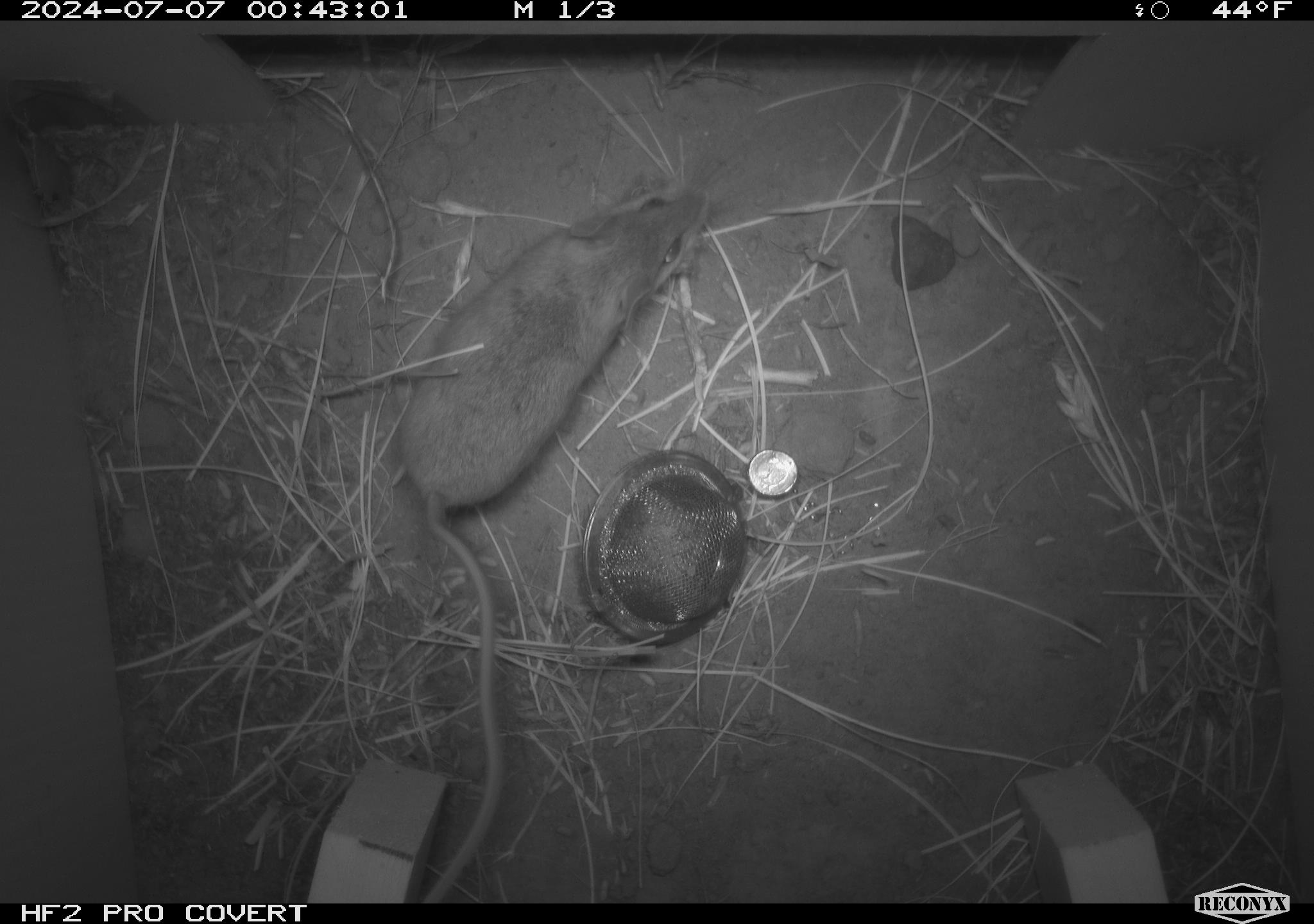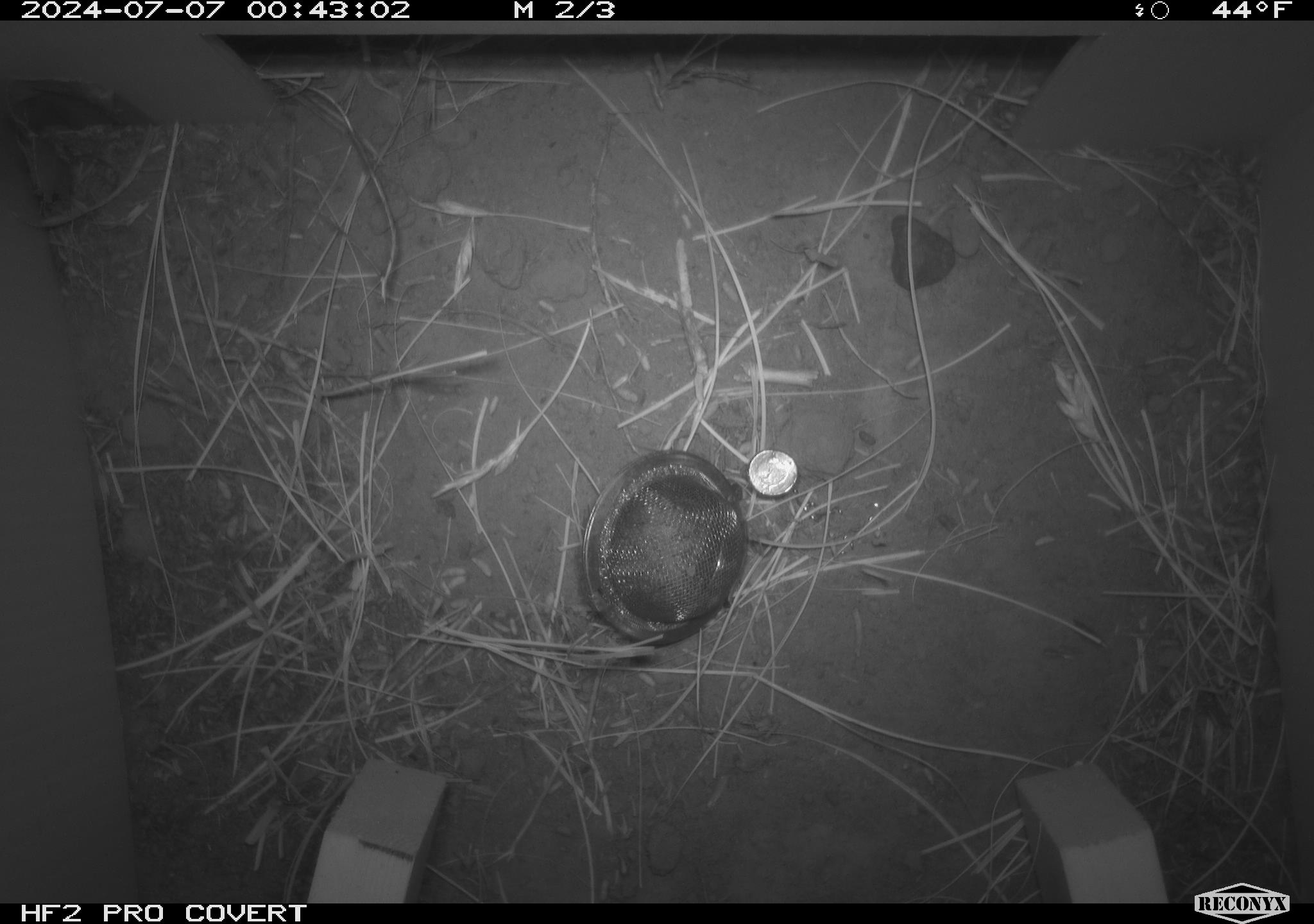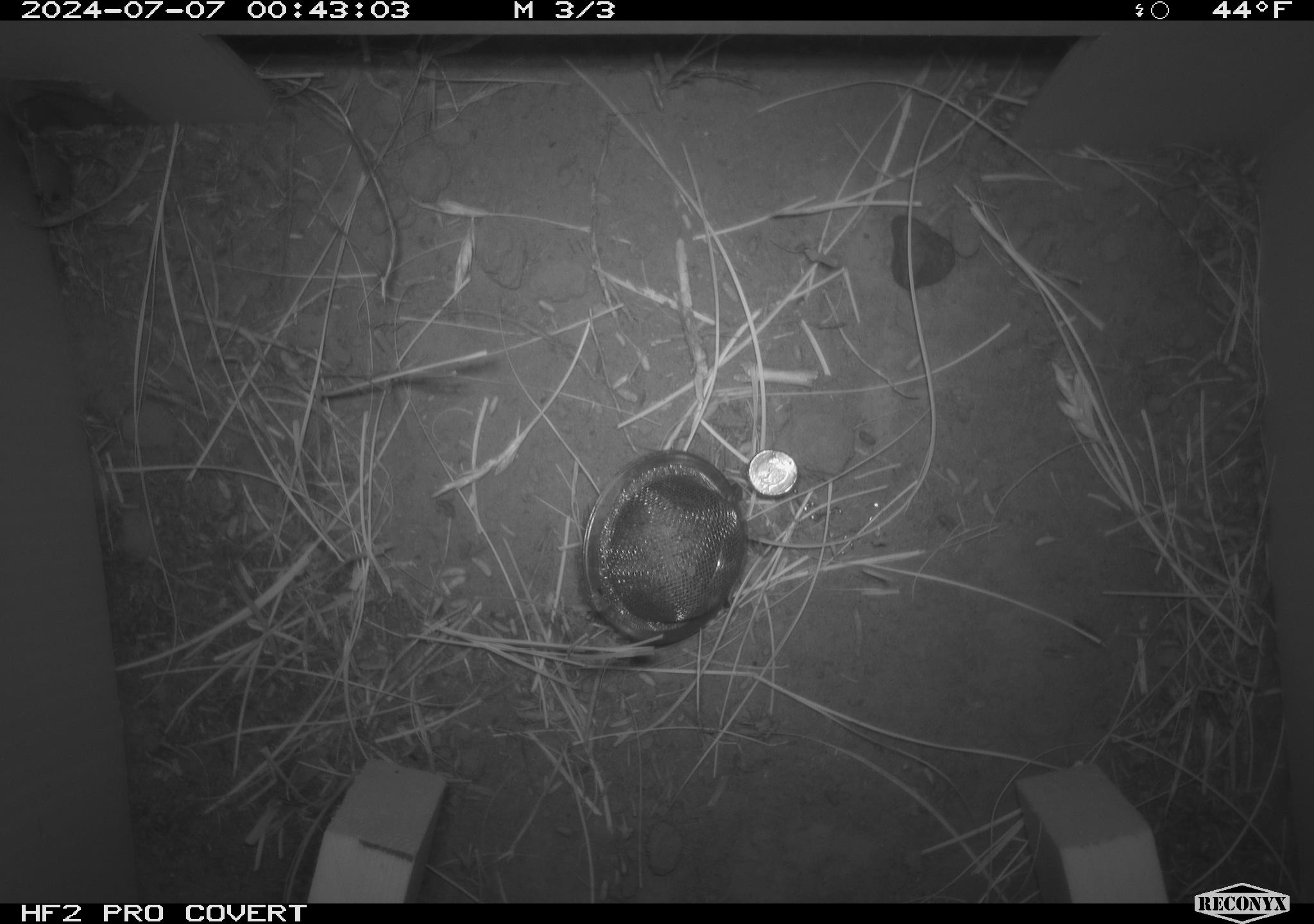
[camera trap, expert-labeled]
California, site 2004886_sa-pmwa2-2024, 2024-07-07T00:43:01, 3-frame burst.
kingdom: Animalia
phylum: Chordata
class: Mammalia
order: Rodentia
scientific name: Rodentia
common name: mouse species